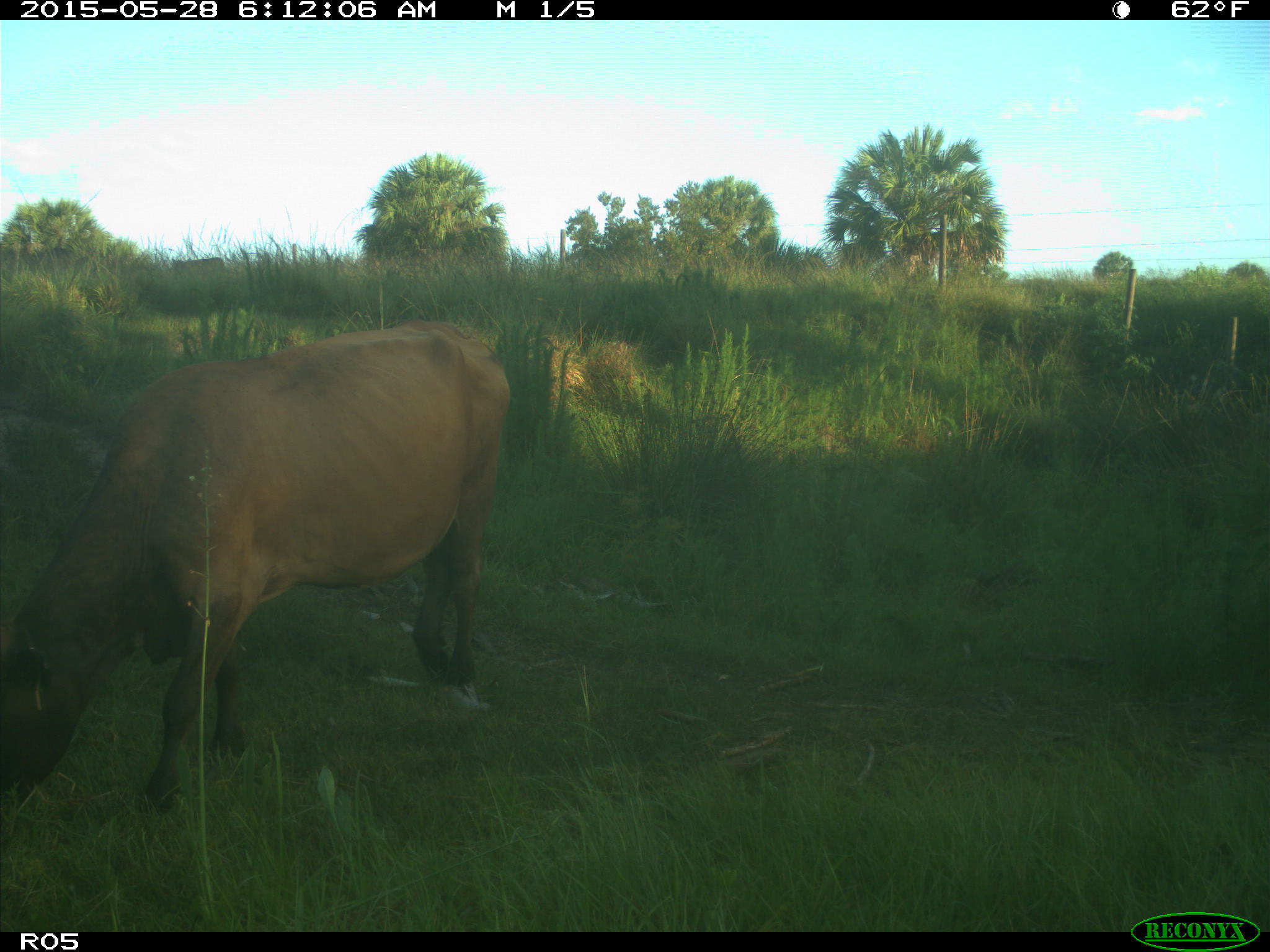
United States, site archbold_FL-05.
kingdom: Animalia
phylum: Chordata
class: Mammalia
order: Artiodactyla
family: Bovidae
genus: Bos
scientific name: Bos taurus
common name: domestic cow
Bos taurus (domestic cow).